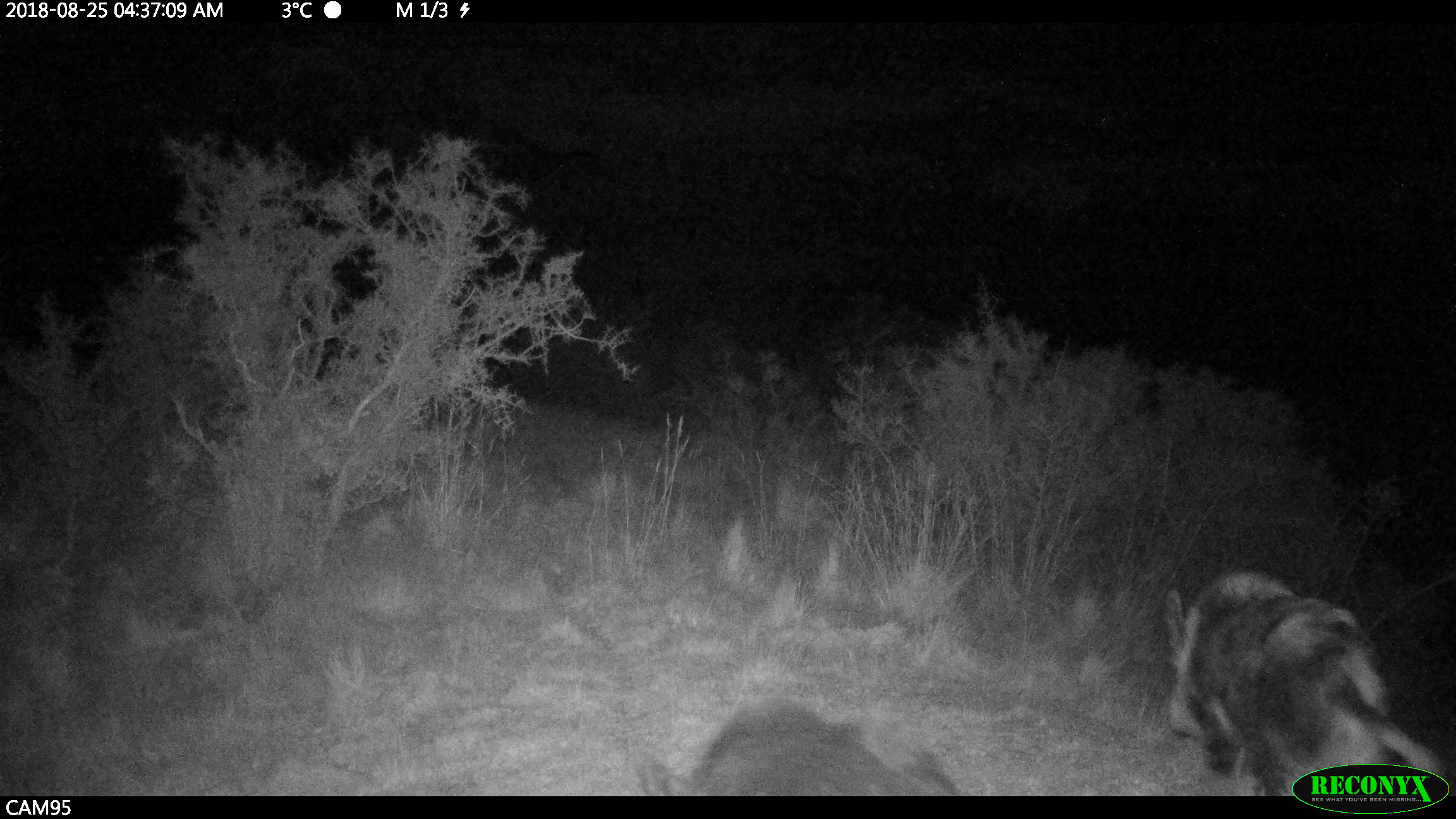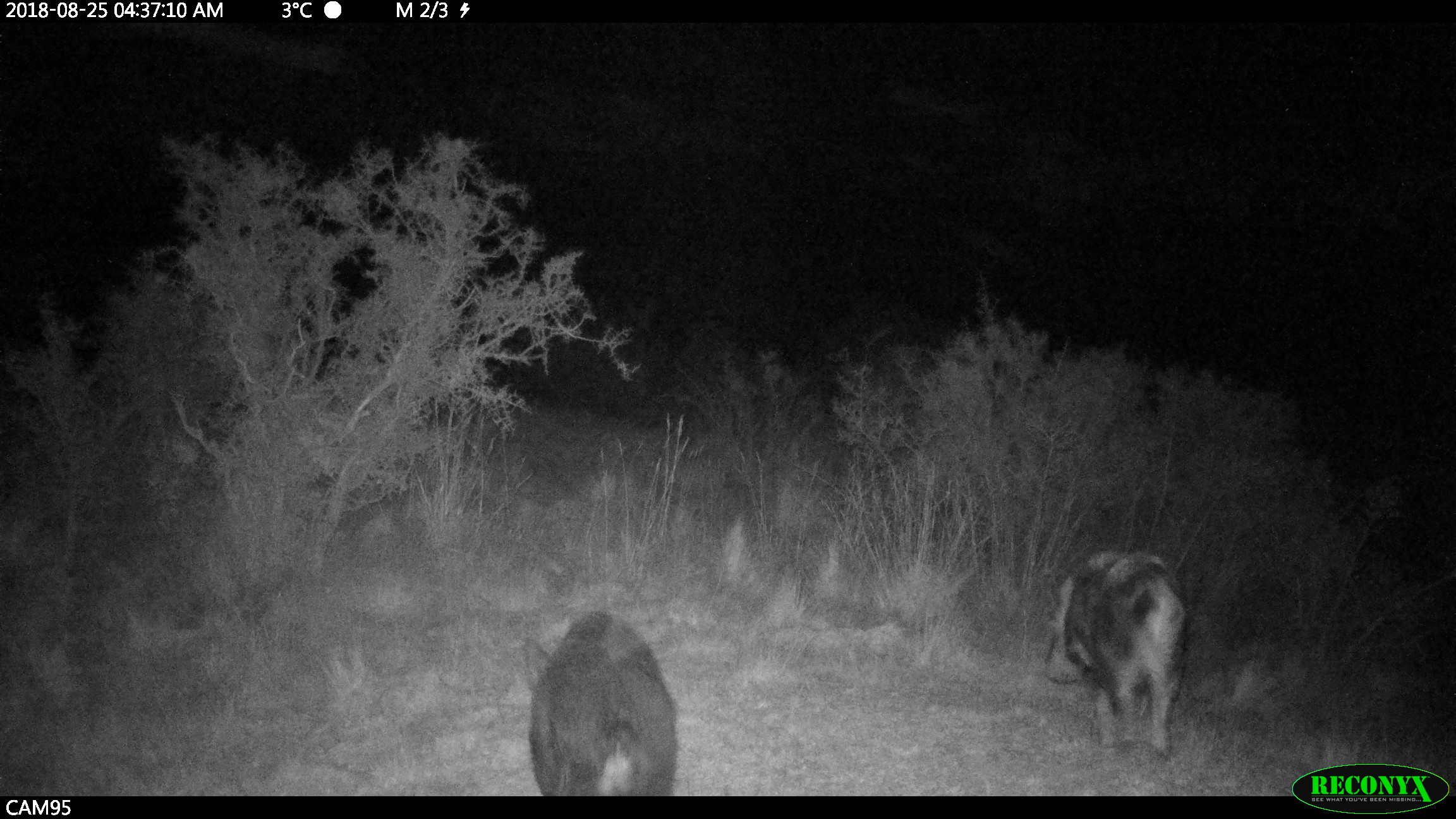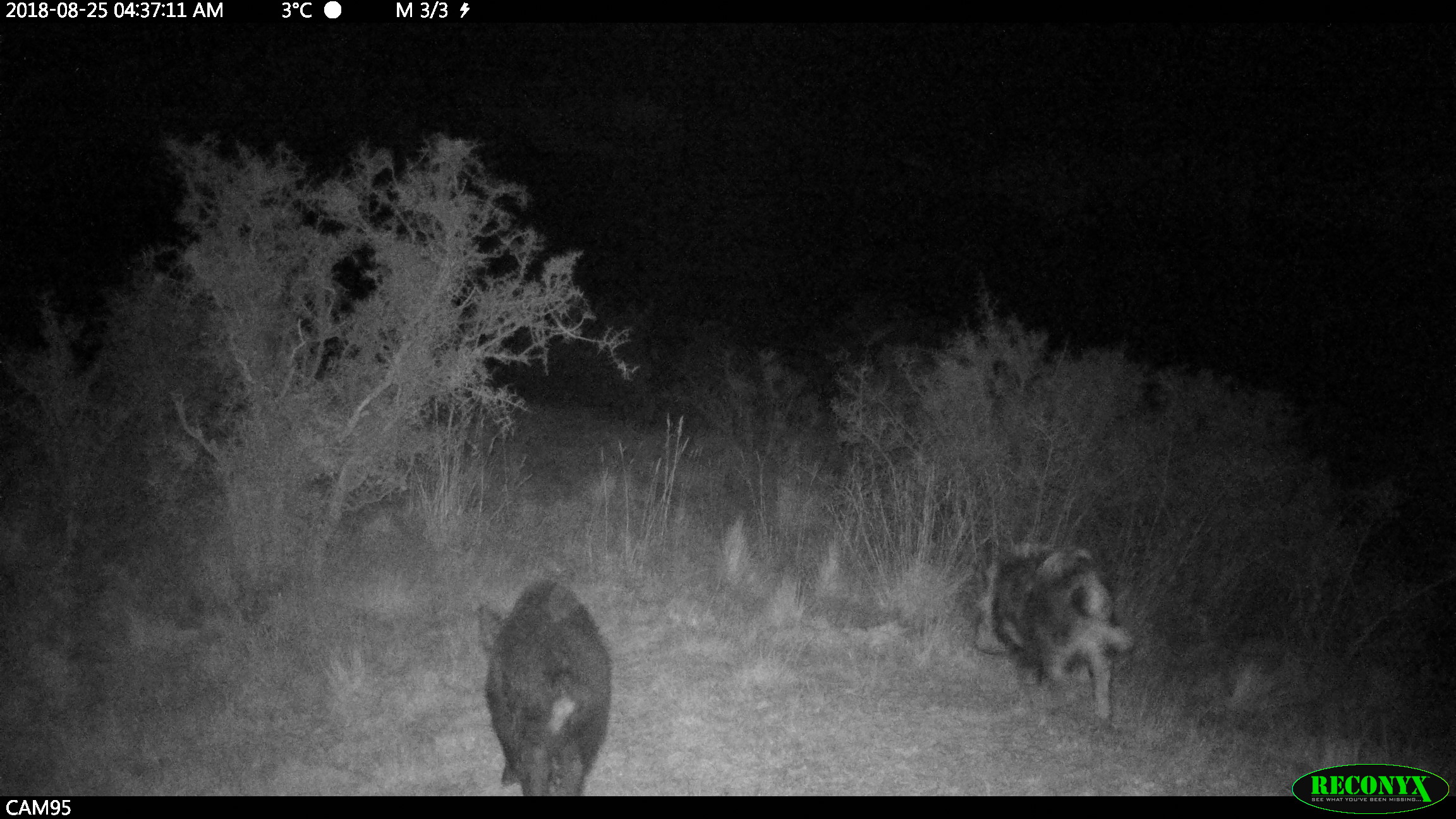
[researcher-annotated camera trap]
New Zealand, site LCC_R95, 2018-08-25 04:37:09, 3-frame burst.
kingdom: Animalia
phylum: Chordata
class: Mammalia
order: Artiodactyla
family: Suidae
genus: Sus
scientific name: Sus scrofa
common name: pig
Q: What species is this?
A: Pig (Sus scrofa).